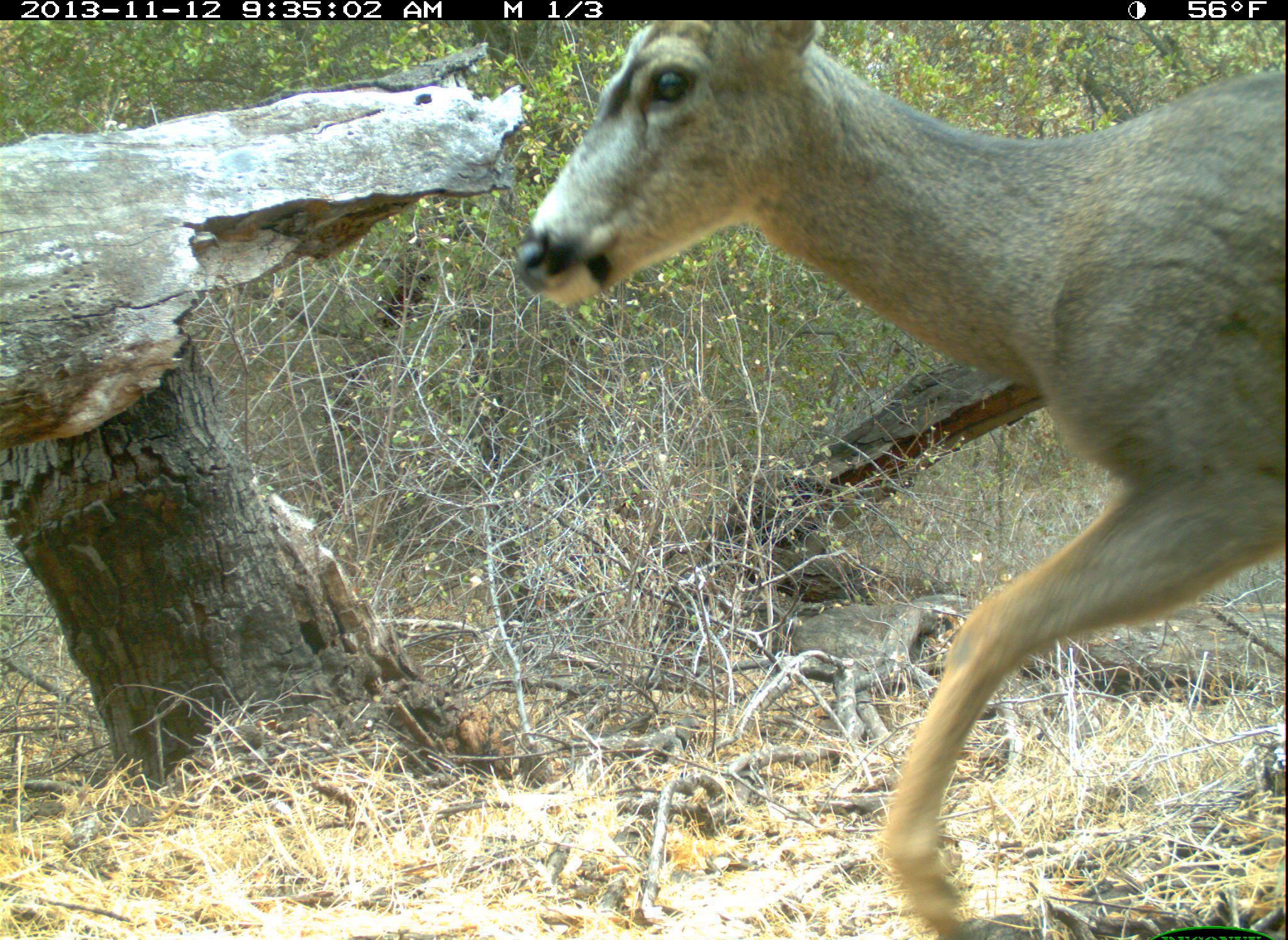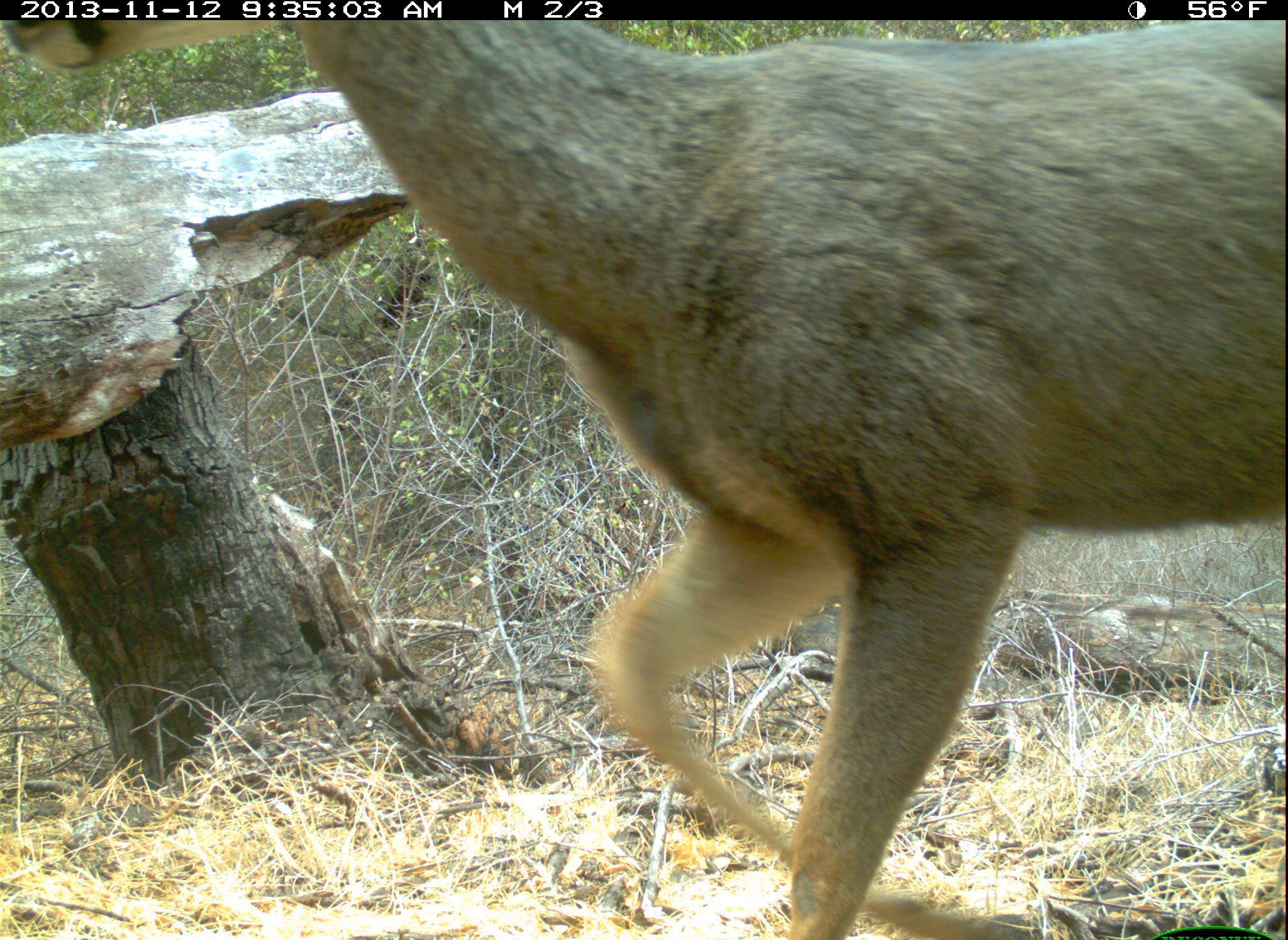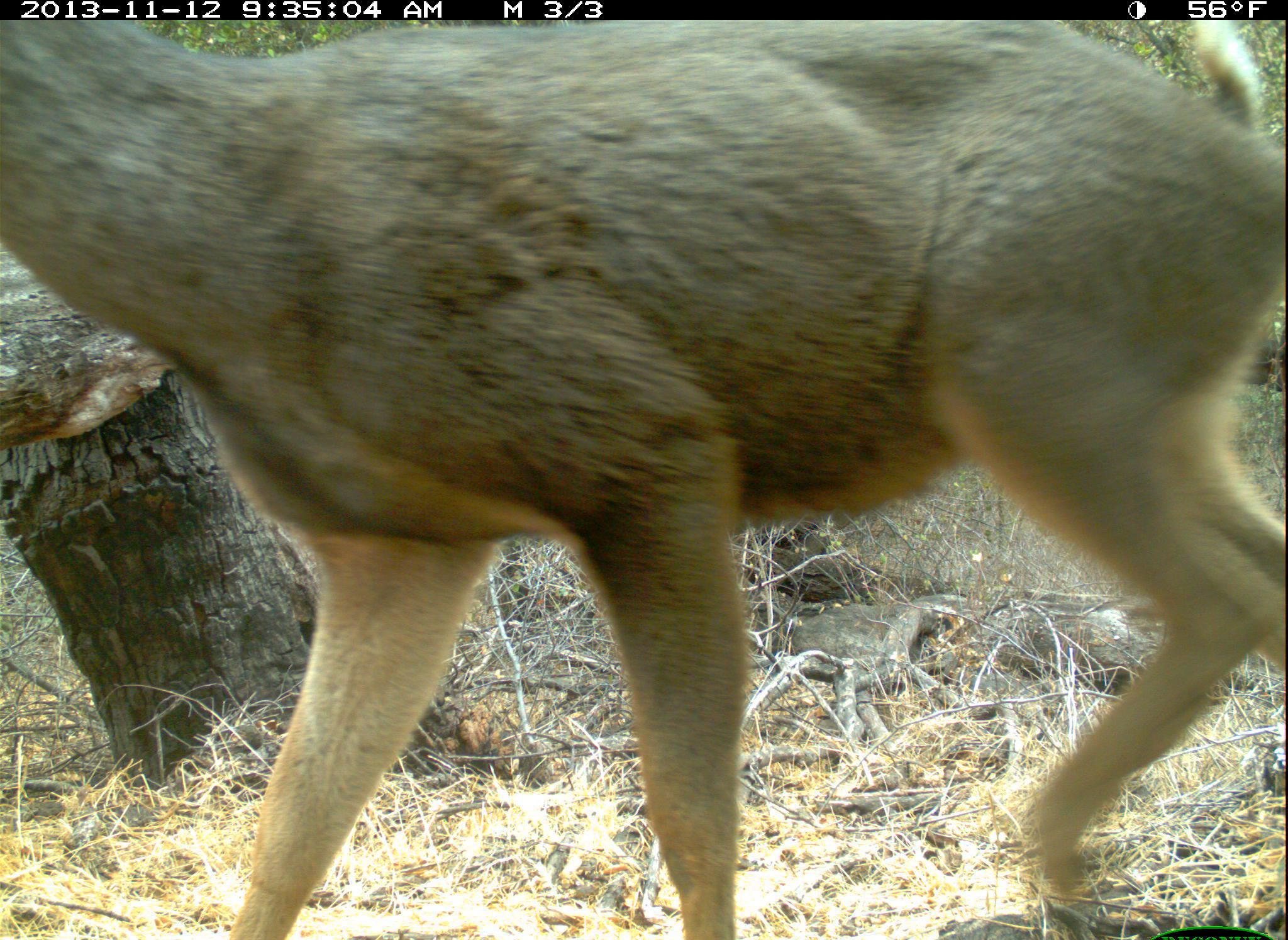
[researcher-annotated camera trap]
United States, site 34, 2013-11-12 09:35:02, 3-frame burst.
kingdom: Animalia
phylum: Chordata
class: Mammalia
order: Artiodactyla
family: Cervidae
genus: Odocoileus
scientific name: Odocoileus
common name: deer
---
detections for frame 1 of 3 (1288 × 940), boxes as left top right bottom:
deer: 513 20 1287 940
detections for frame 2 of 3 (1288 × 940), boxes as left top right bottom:
deer: 1 18 1283 940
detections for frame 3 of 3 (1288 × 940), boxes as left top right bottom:
deer: 0 23 1285 939